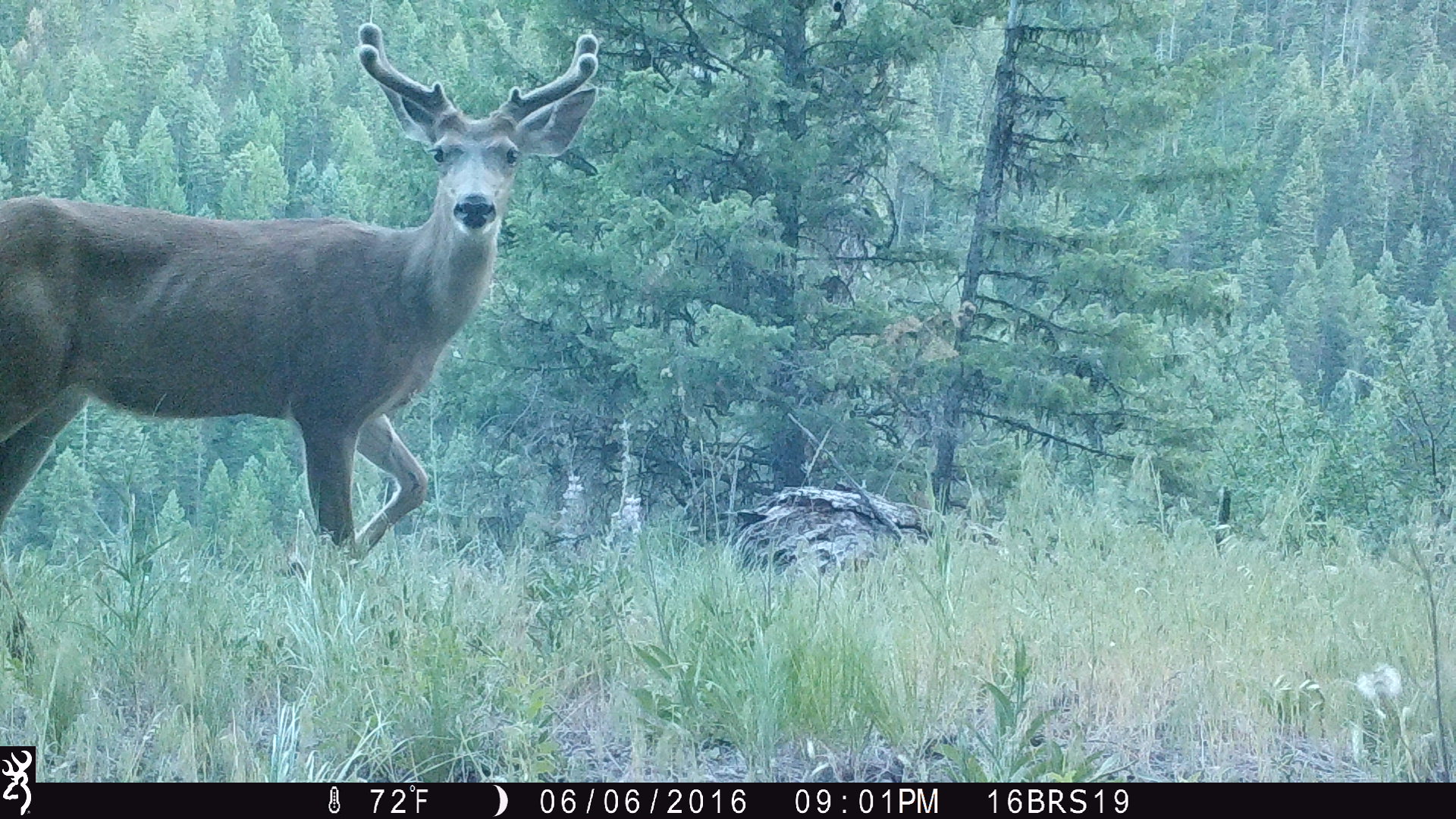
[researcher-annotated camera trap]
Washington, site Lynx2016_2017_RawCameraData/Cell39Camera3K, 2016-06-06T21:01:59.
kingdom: Animalia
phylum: Chordata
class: Mammalia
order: Artiodactyla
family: Cervidae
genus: Odocoileus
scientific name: Odocoileus hemionus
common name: mule deer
Odocoileus hemionus (mule deer). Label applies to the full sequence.